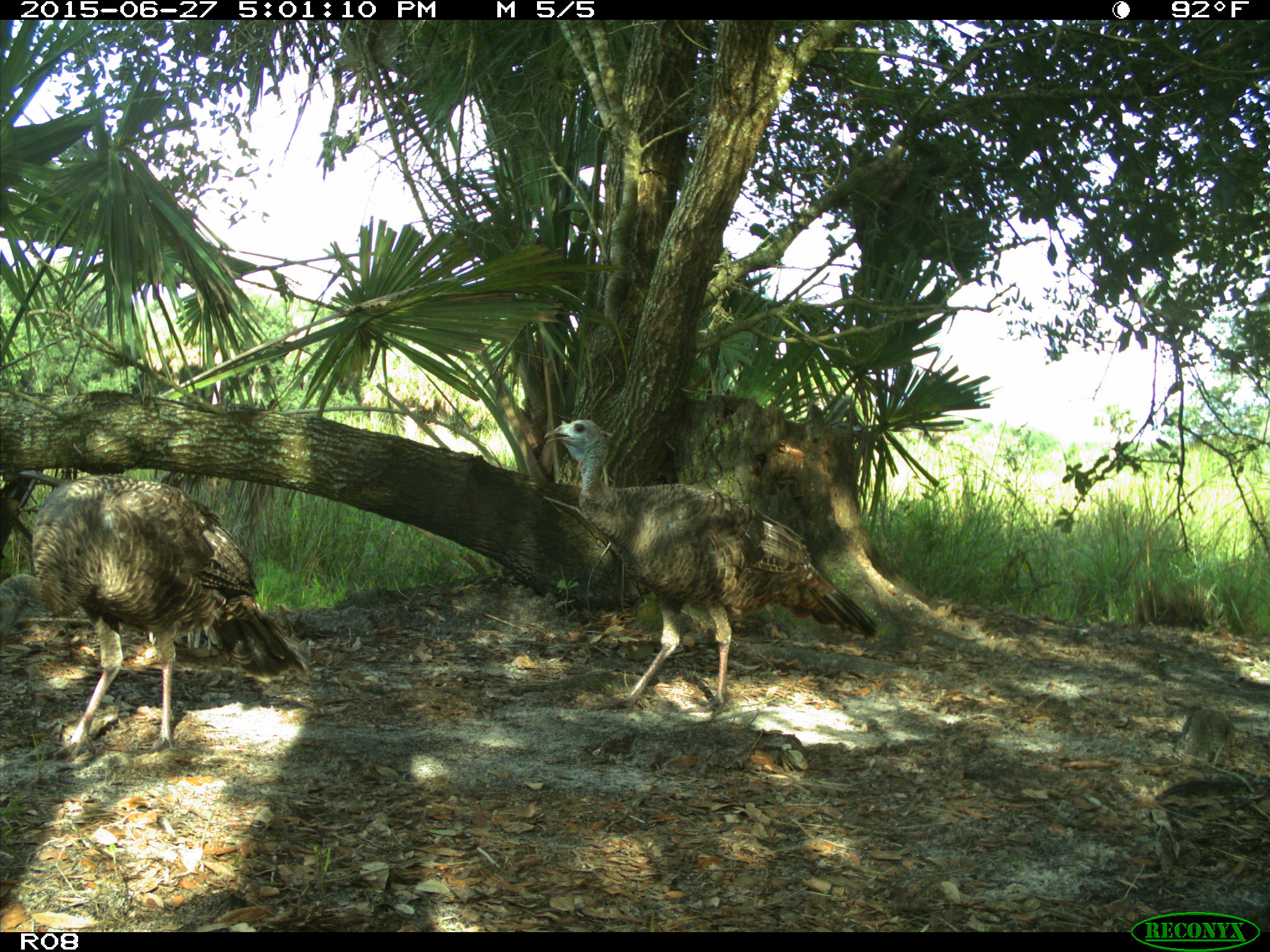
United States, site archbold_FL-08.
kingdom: Animalia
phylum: Chordata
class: Aves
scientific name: Aves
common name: birds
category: unidentified bird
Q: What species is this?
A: Unidentified bird (birds) (Aves).